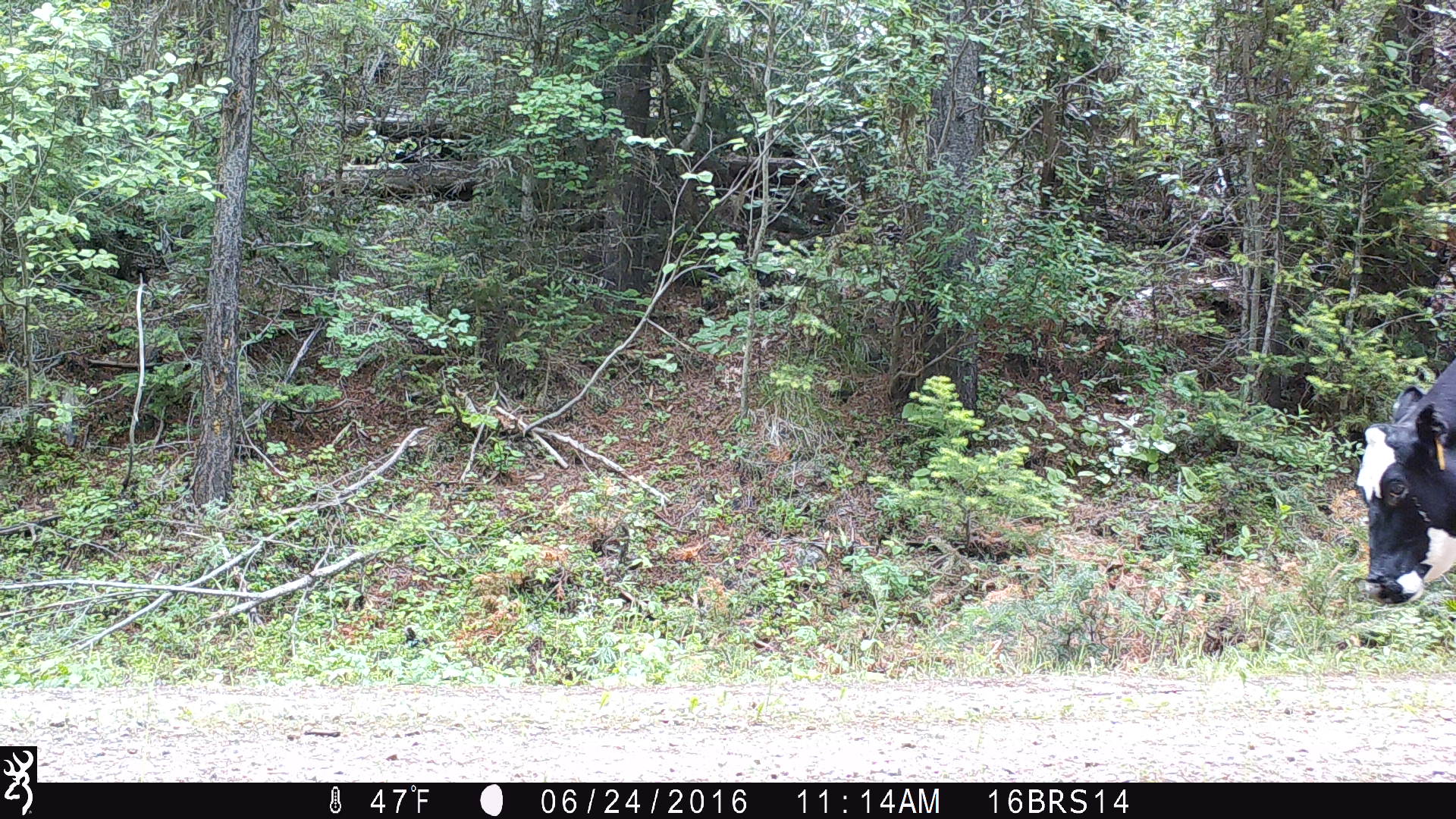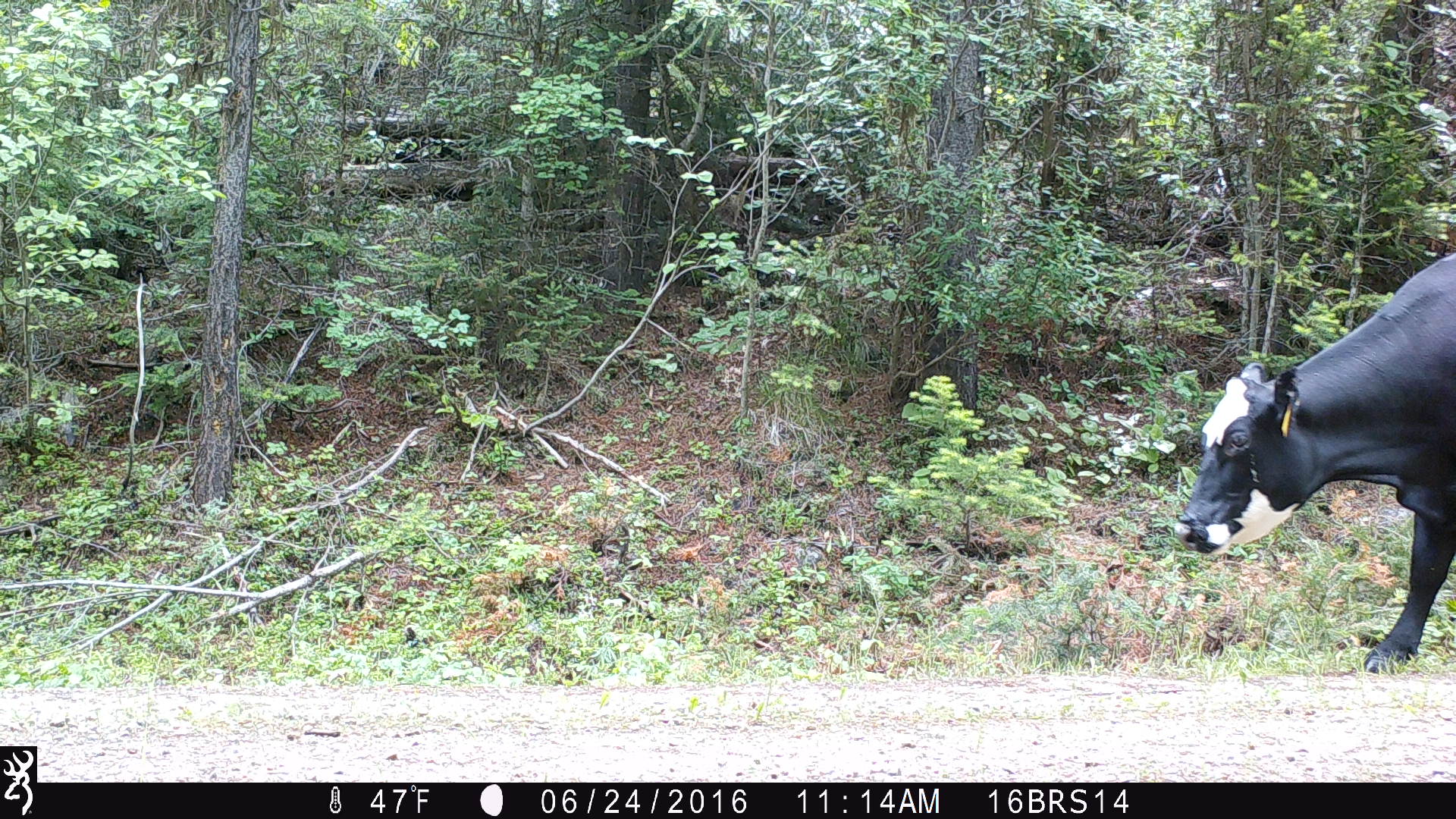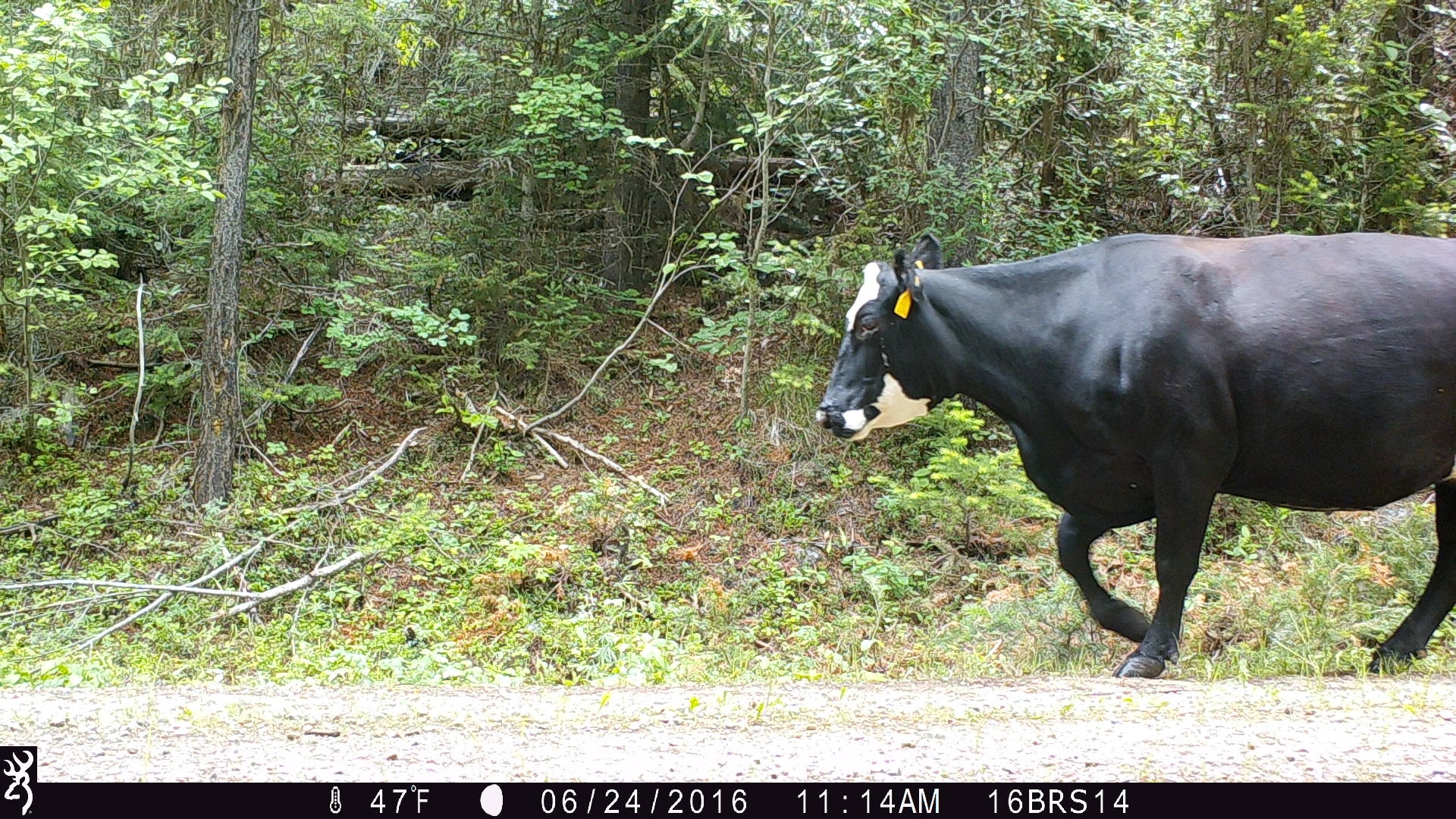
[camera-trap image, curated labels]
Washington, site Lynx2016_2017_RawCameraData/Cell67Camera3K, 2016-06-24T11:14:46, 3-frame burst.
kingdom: Animalia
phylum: Chordata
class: Mammalia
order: Artiodactyla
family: Bovidae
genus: Bos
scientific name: Bos taurus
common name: domestic cattle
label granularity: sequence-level